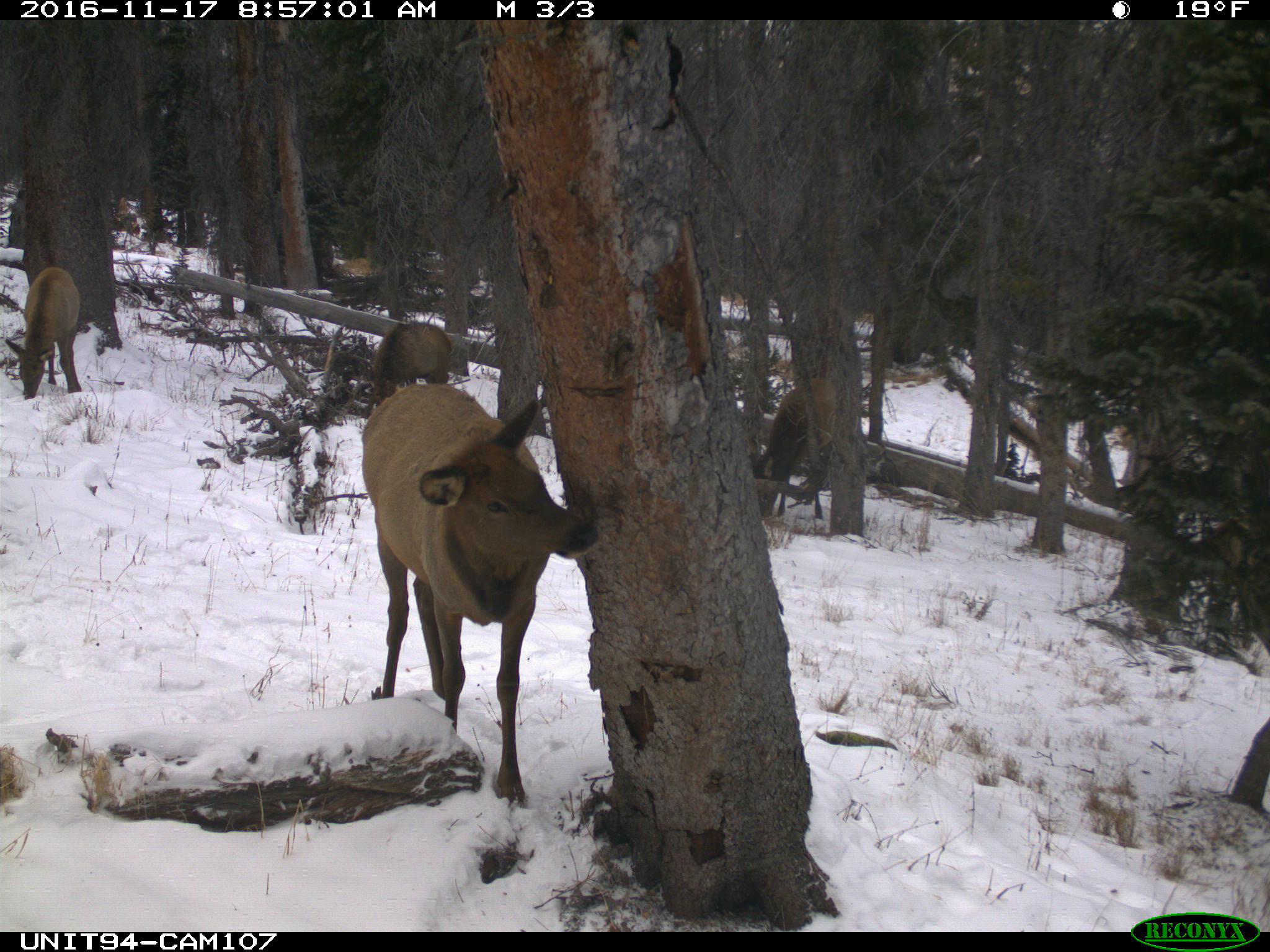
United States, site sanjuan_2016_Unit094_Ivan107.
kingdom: Animalia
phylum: Chordata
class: Mammalia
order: Artiodactyla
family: Cervidae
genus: Cervus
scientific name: Cervus elaphus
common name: red deer